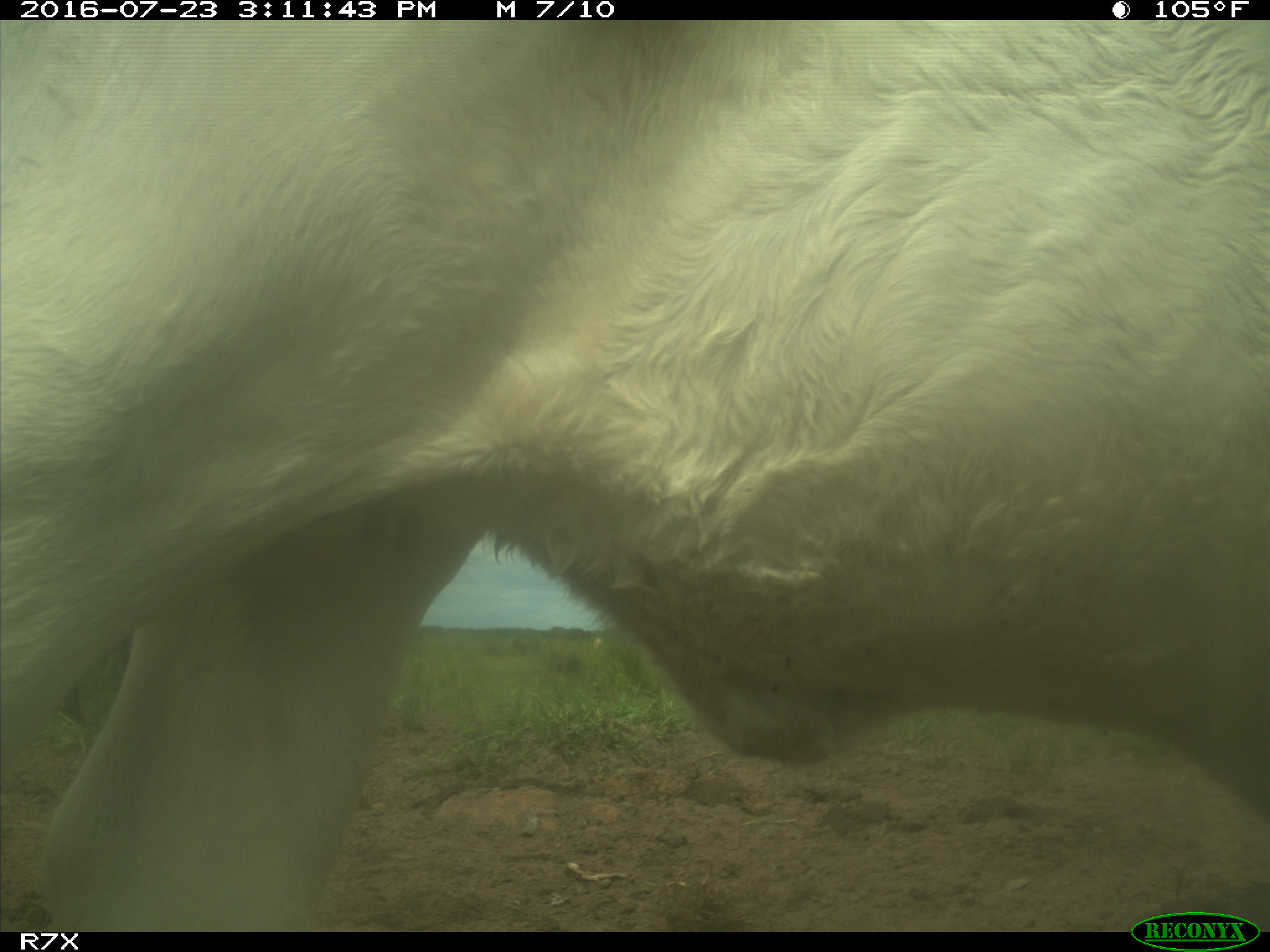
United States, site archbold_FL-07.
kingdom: Animalia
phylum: Chordata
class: Mammalia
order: Artiodactyla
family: Bovidae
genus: Bos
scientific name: Bos taurus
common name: domestic cow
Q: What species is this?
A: Bos taurus (domestic cow).